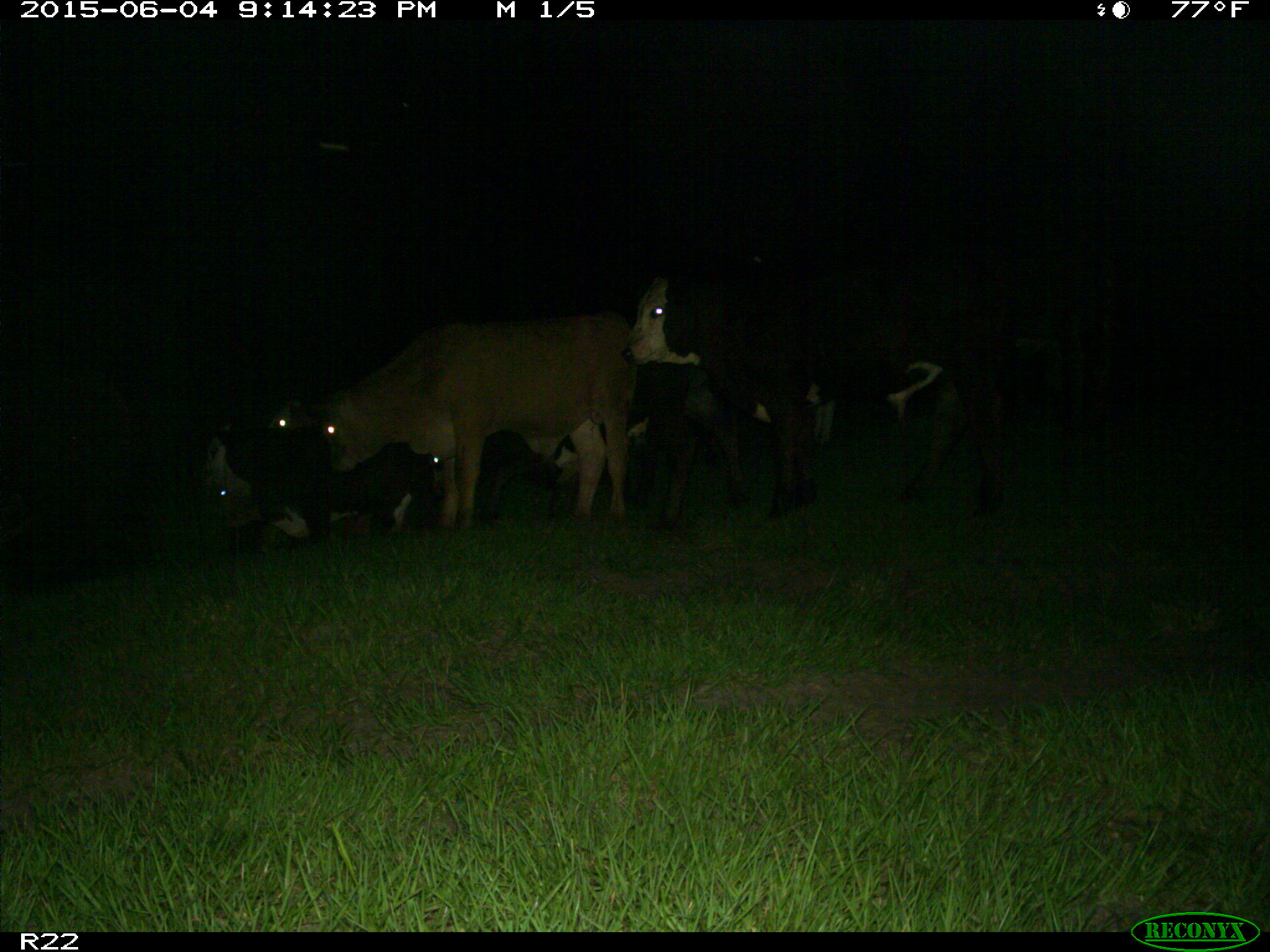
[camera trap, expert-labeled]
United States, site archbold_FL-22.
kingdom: Animalia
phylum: Chordata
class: Mammalia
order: Artiodactyla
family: Bovidae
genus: Bos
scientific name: Bos taurus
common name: domestic cow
Bos taurus (domestic cow).